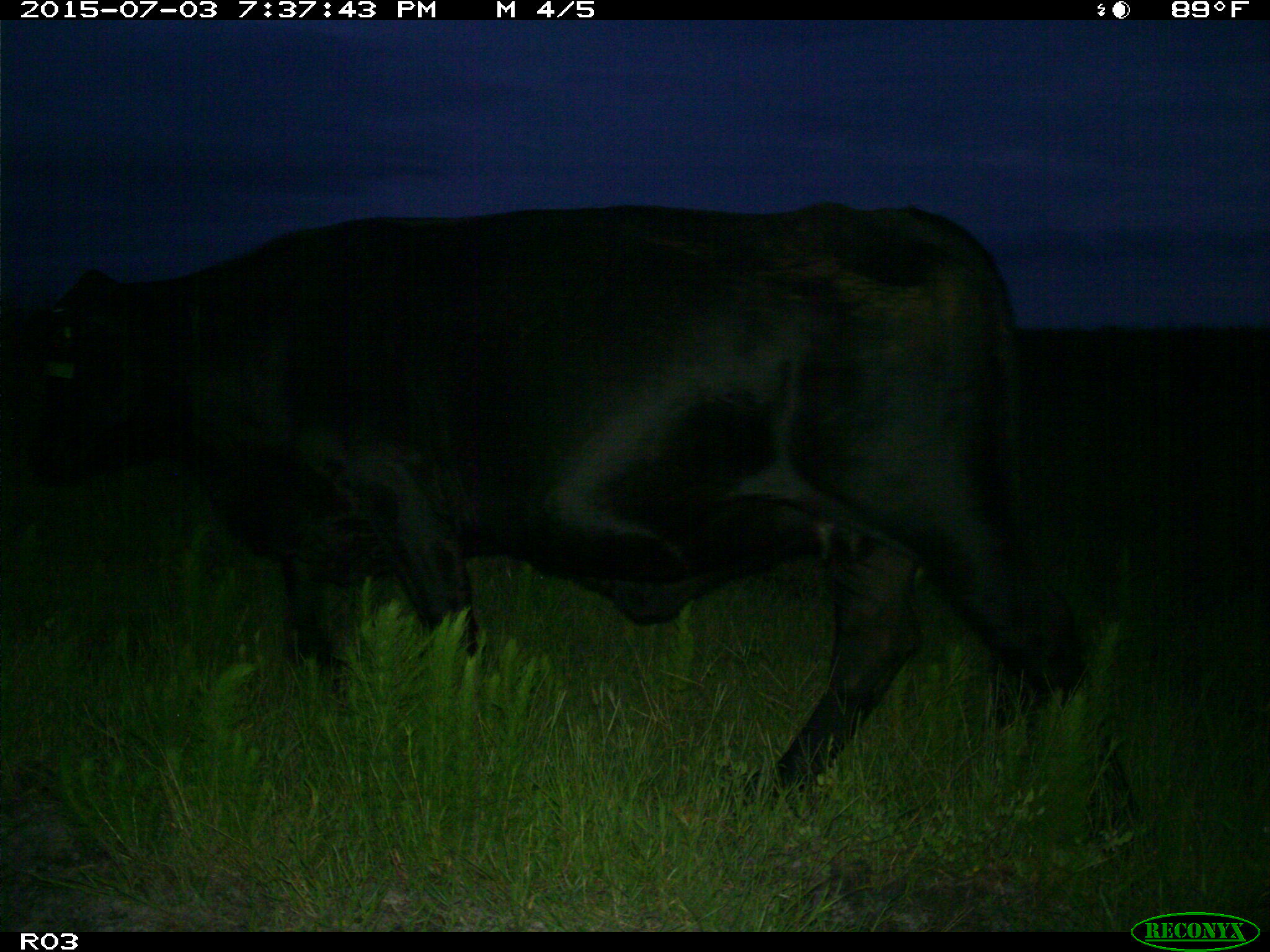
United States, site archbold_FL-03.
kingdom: Animalia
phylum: Chordata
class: Mammalia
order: Artiodactyla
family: Bovidae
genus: Bos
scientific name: Bos taurus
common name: domestic cow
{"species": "Bos taurus (domestic cow)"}